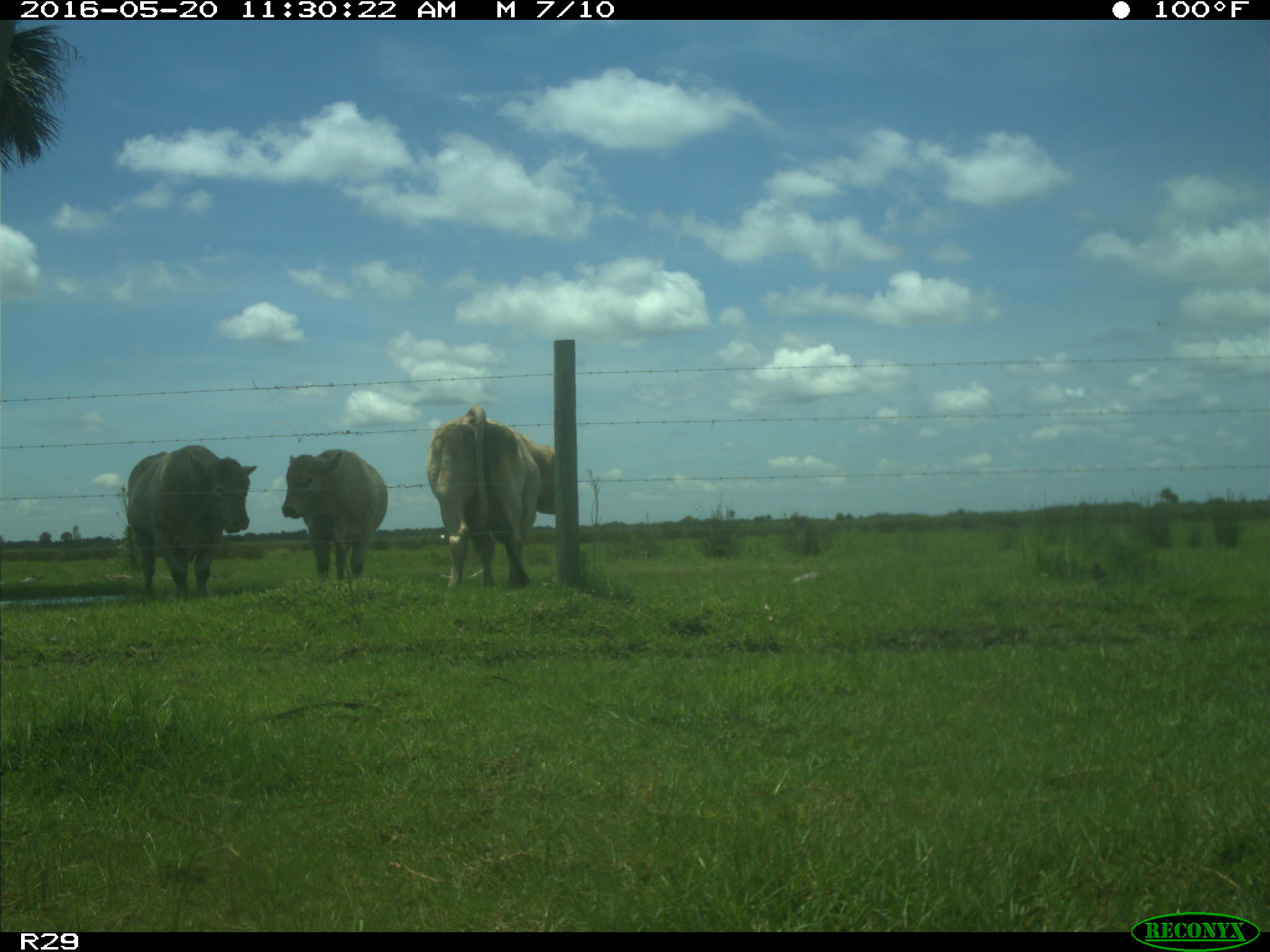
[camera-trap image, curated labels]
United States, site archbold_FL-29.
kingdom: Animalia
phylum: Chordata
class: Mammalia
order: Artiodactyla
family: Bovidae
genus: Bos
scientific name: Bos taurus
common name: domestic cow